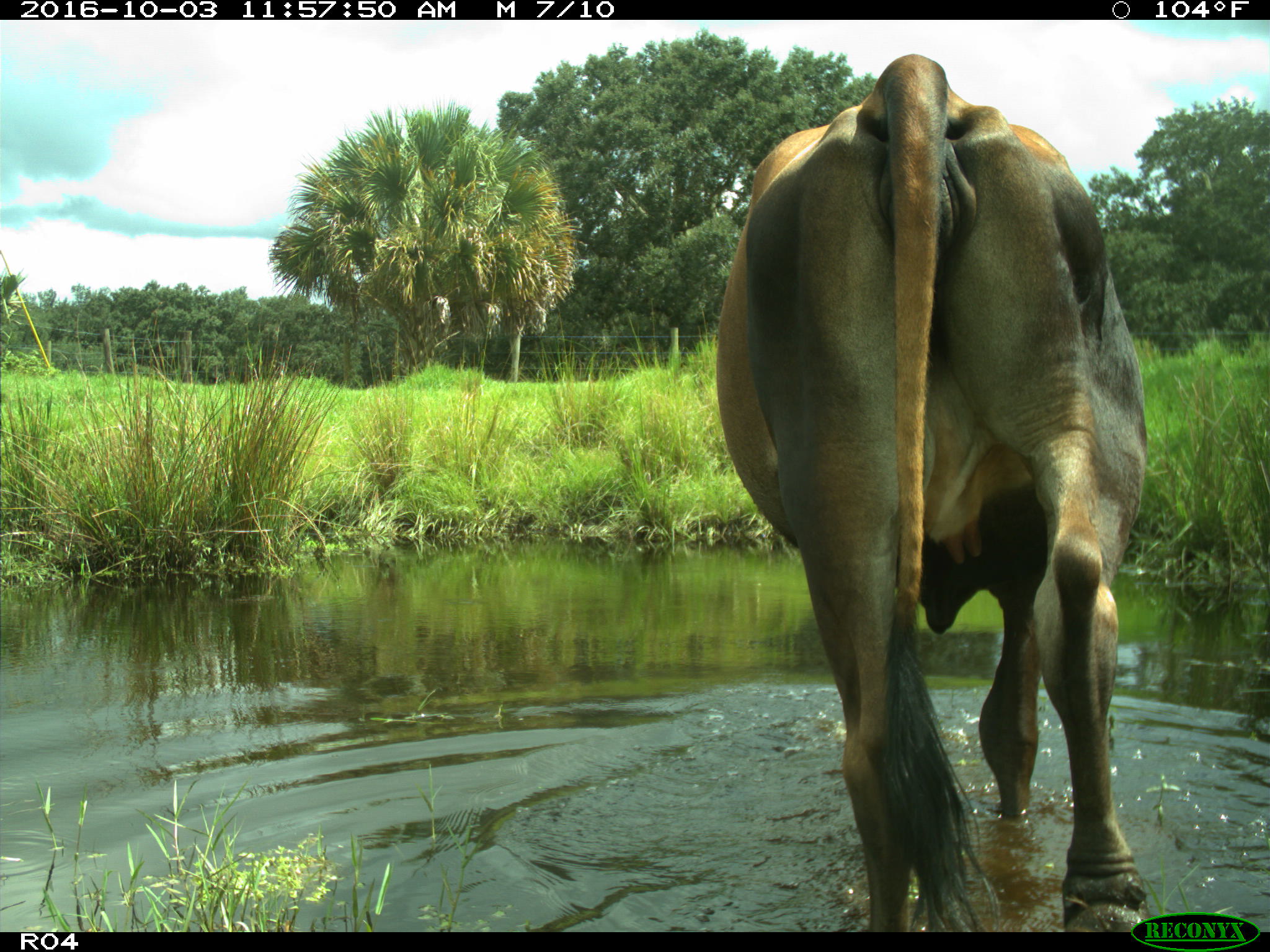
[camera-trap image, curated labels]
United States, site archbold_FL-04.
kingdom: Animalia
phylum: Chordata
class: Mammalia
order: Artiodactyla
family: Bovidae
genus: Bos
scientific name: Bos taurus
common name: domestic cow